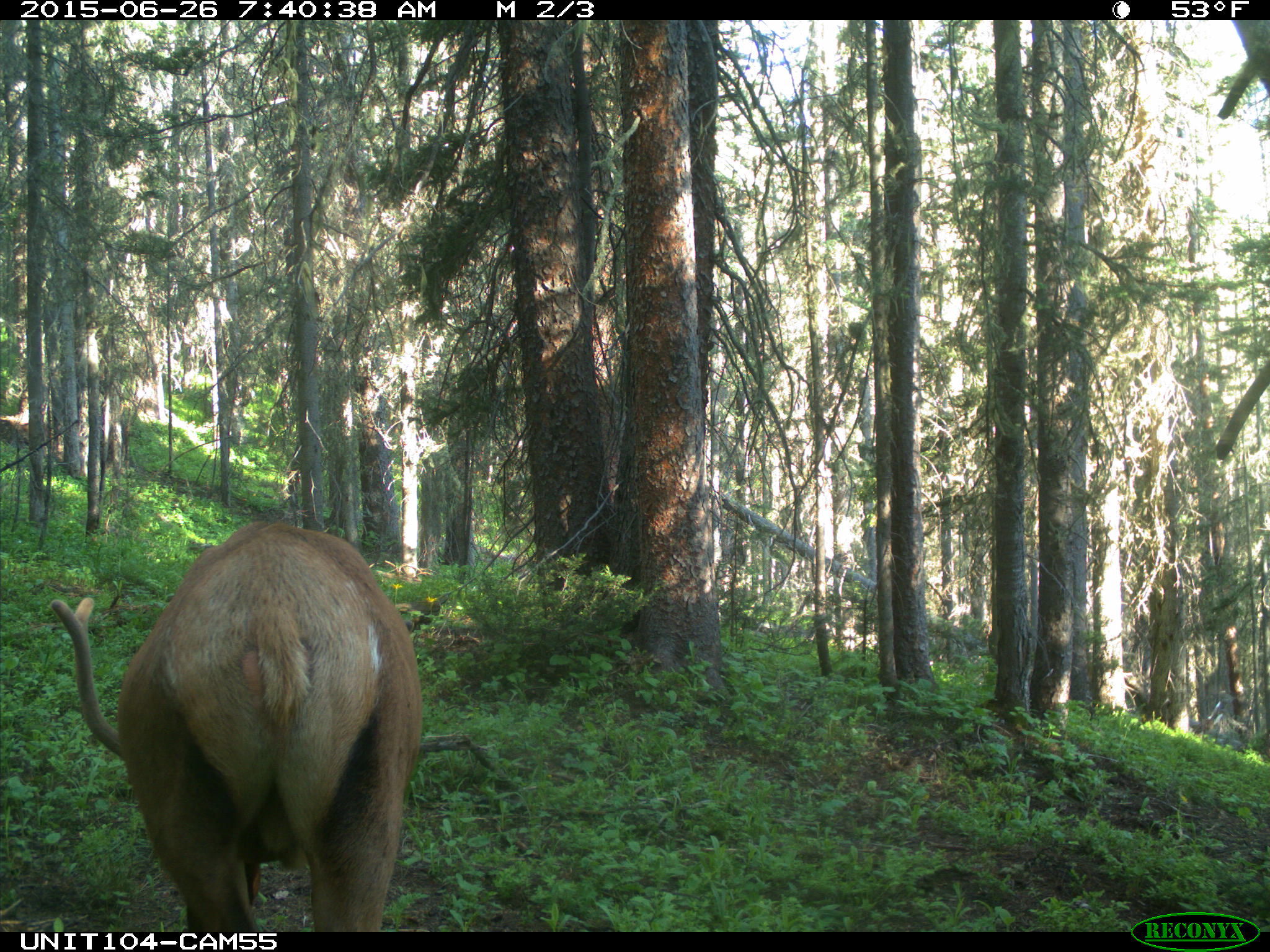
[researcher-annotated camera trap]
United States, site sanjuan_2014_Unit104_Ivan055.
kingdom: Animalia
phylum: Chordata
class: Mammalia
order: Artiodactyla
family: Cervidae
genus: Cervus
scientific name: Cervus elaphus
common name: red deer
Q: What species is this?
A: Cervus elaphus (red deer).